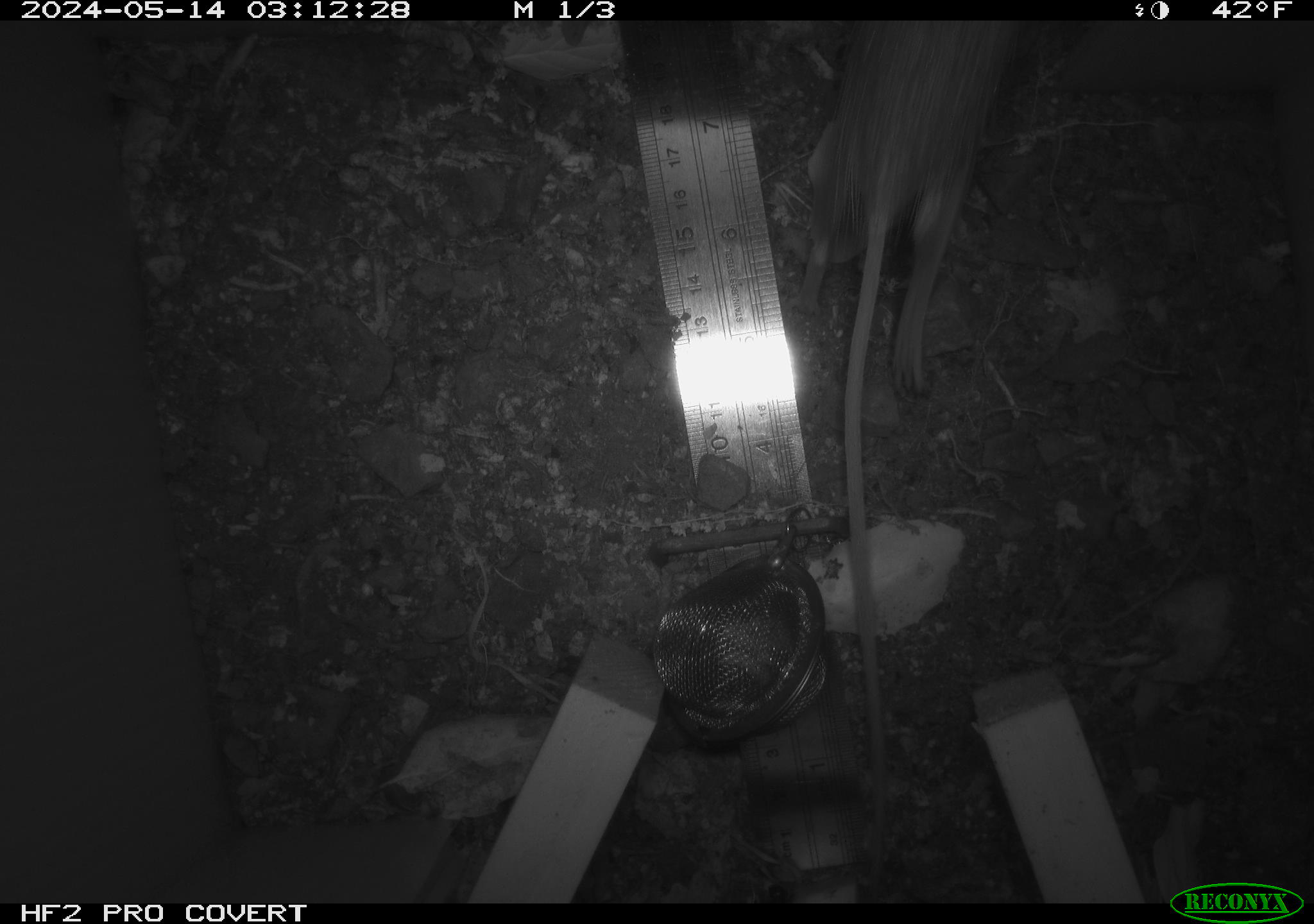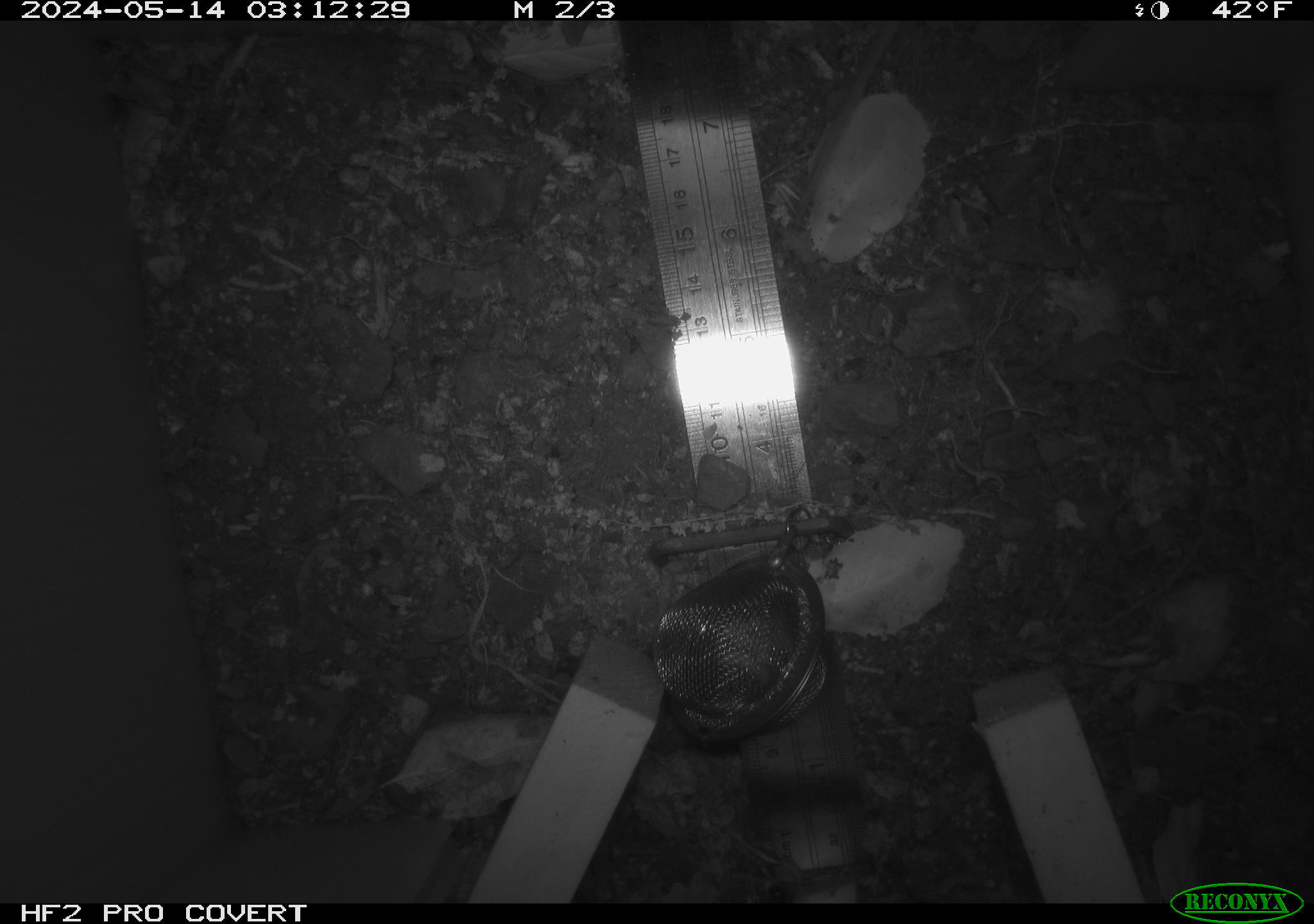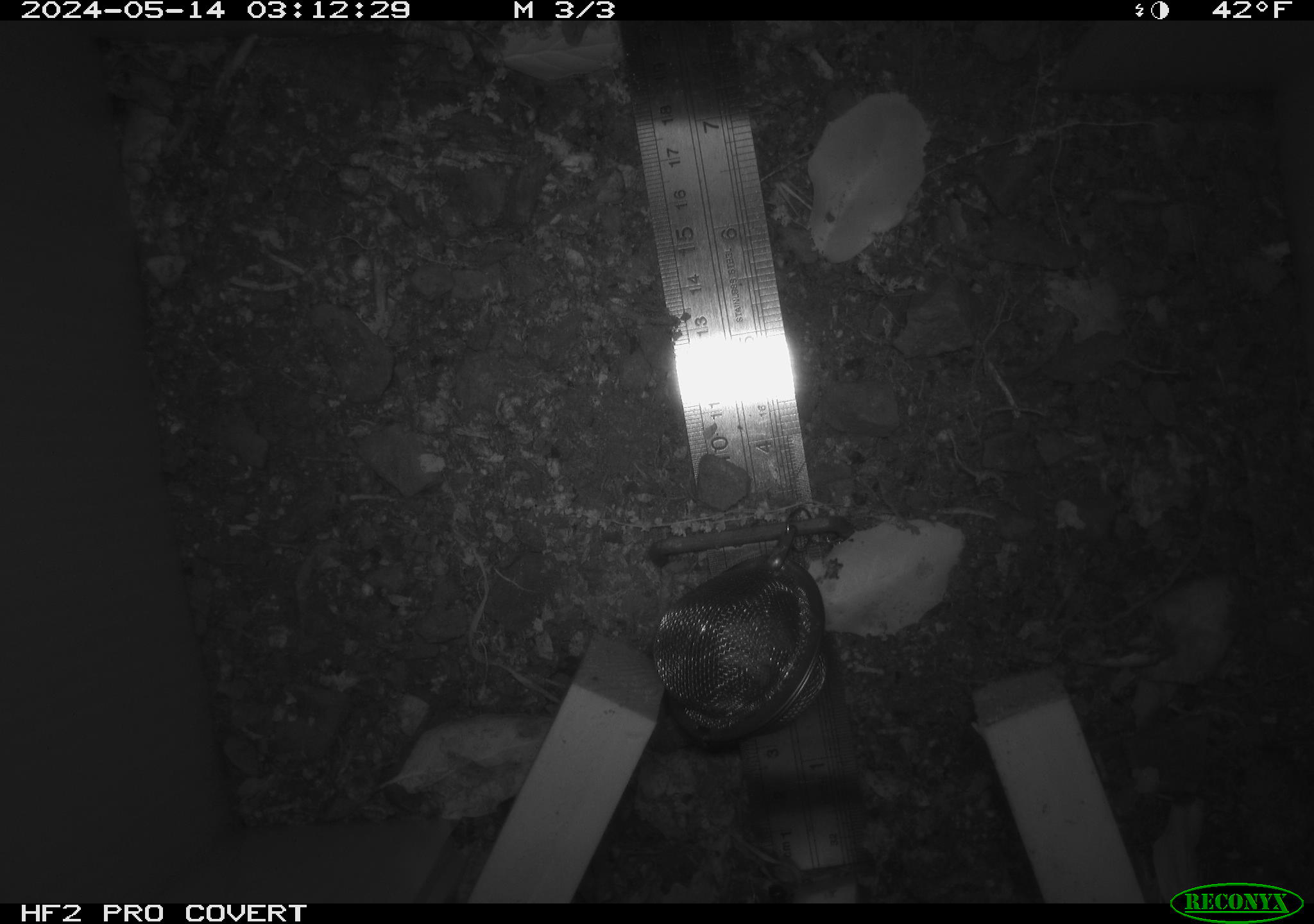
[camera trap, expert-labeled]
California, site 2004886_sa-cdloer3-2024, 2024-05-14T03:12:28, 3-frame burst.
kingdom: Animalia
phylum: Chordata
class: Mammalia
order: Rodentia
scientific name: Rodentia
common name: mouse species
Mouse species (Rodentia).